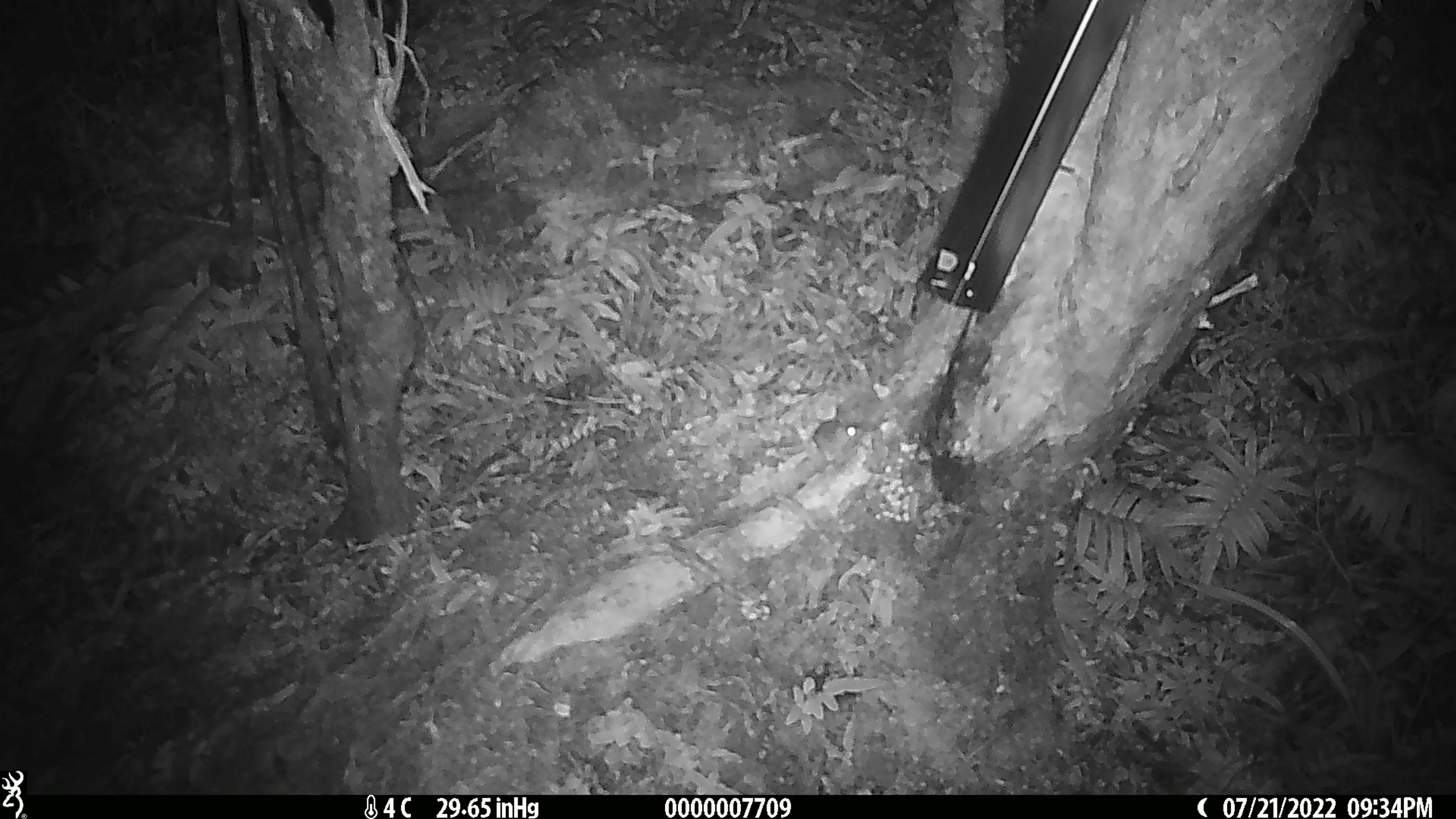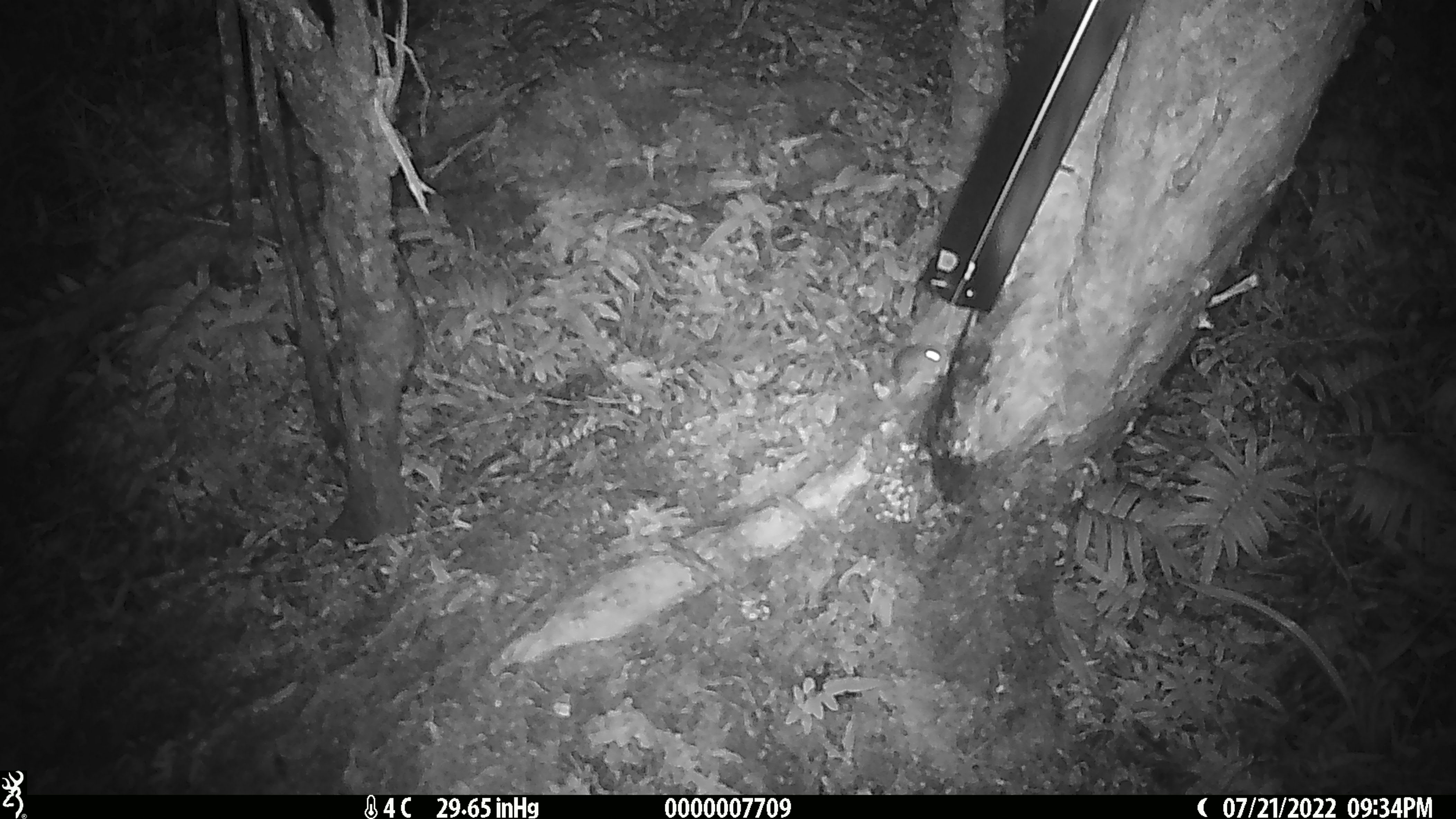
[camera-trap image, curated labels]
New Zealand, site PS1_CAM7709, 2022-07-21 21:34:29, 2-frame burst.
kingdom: Animalia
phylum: Chordata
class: Mammalia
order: Rodentia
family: Muridae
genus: Mus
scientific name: Mus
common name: mouse